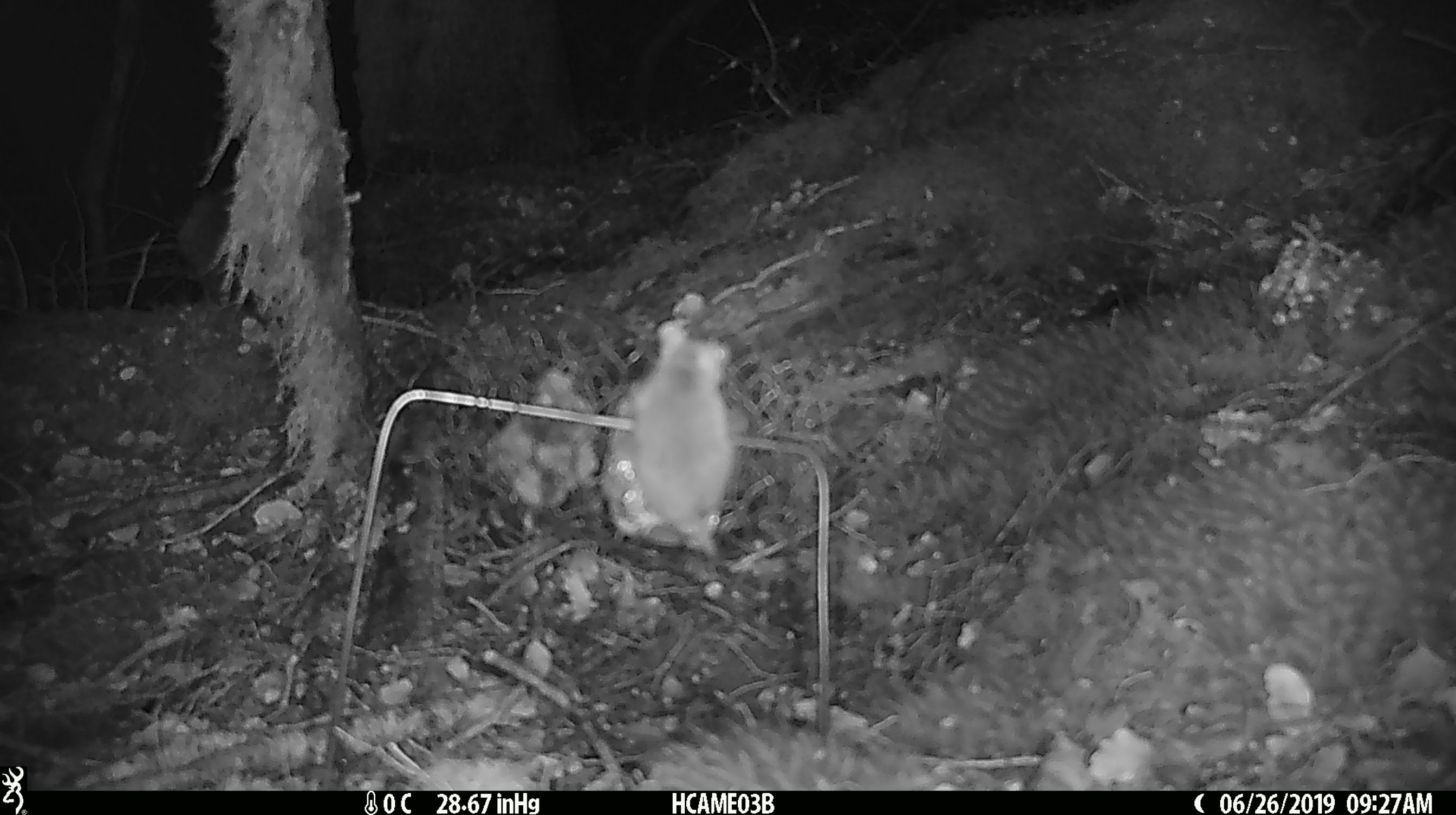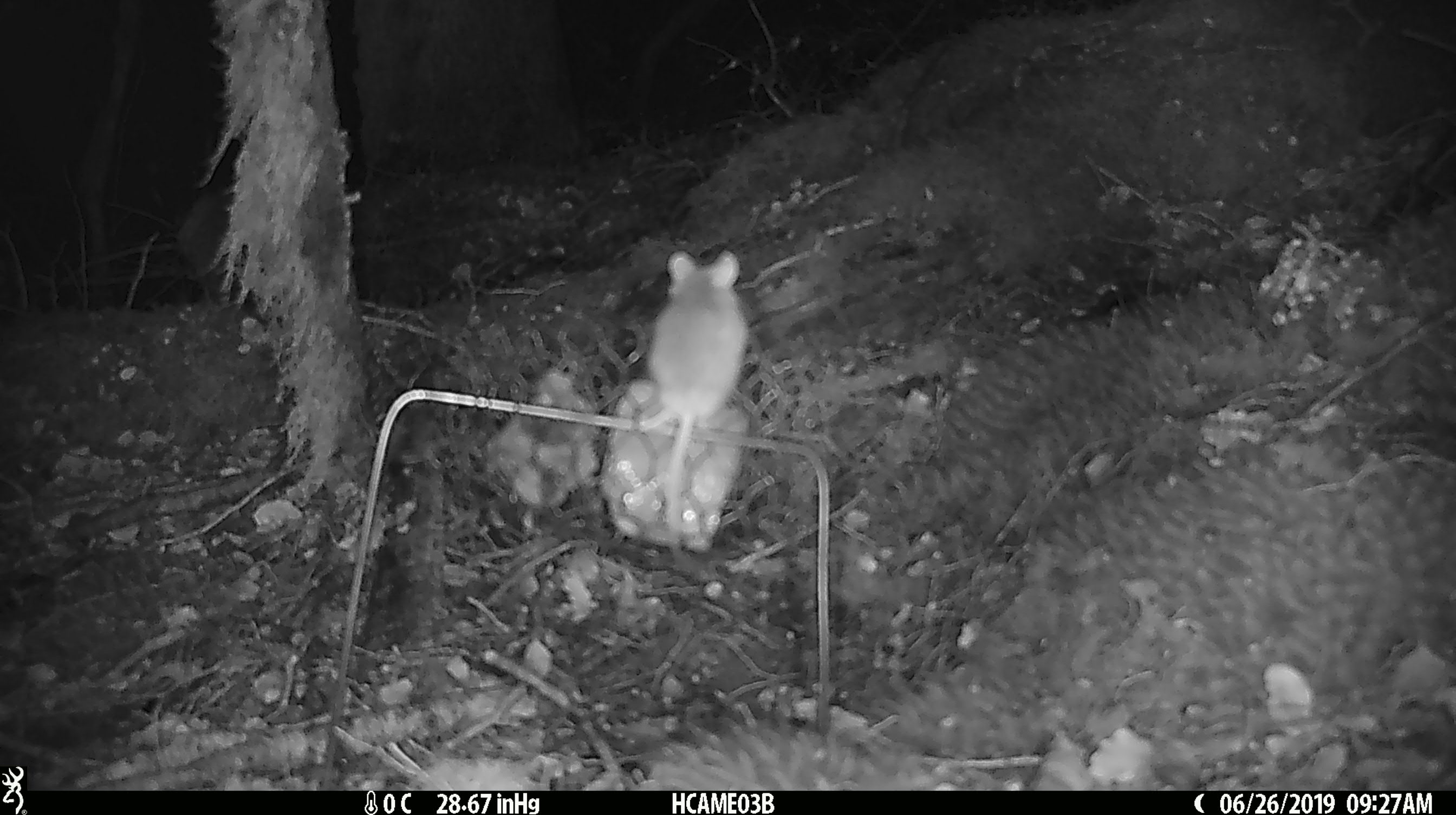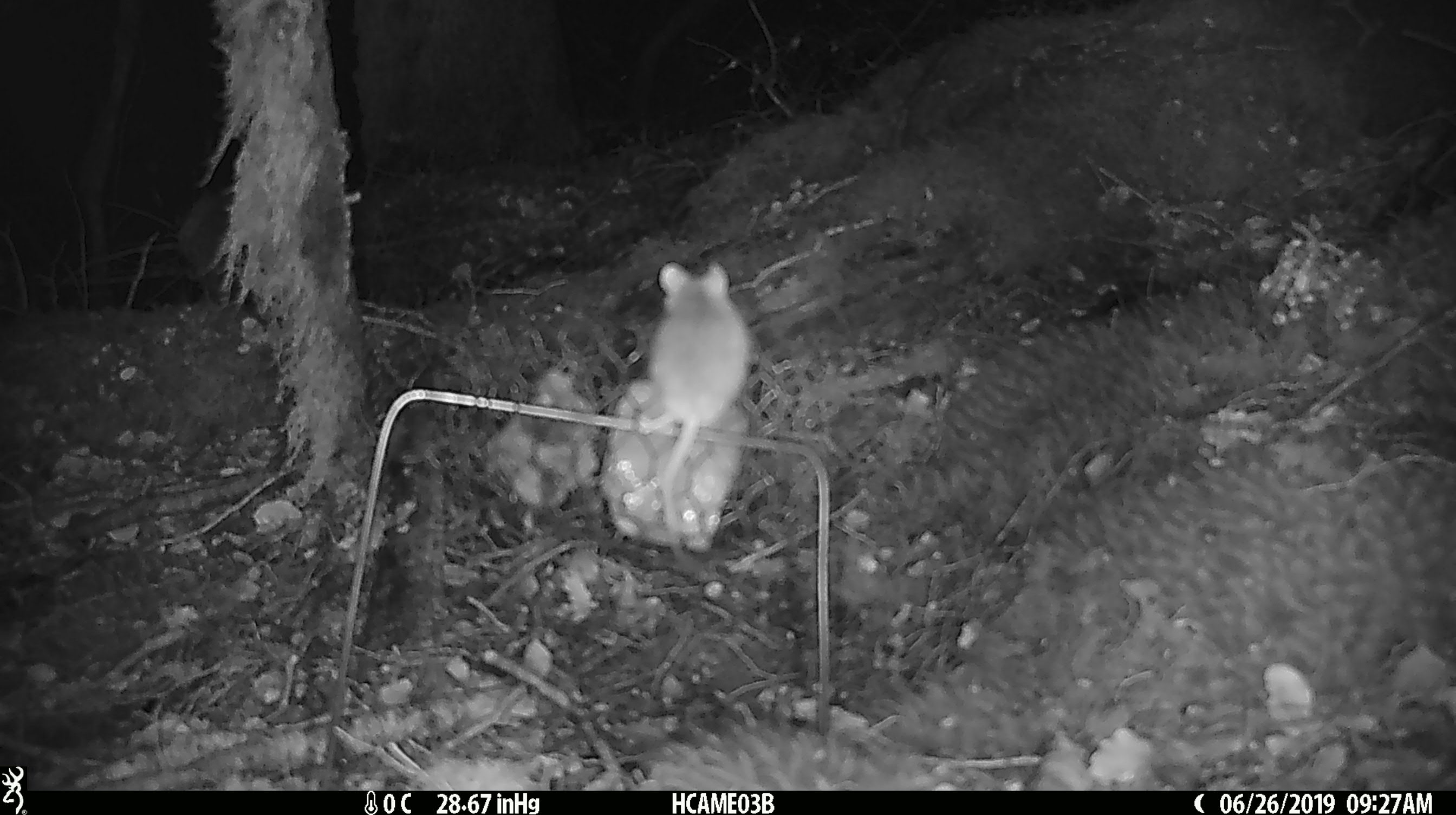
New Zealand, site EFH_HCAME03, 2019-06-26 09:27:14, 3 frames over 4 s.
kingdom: Animalia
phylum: Chordata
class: Mammalia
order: Rodentia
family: Muridae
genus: Mus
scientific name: Mus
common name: mouse